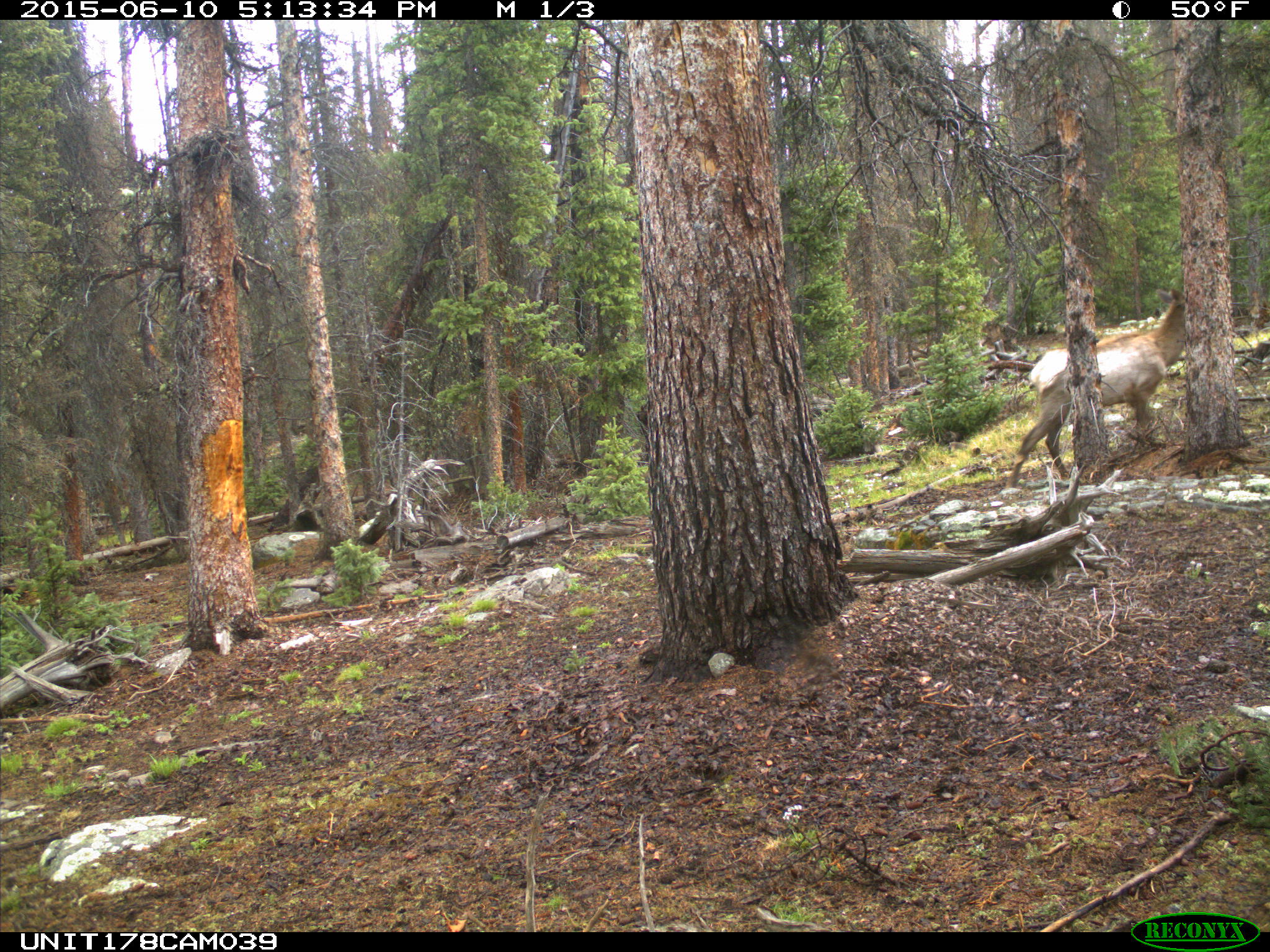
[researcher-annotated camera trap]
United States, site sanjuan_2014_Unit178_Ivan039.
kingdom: Animalia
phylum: Chordata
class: Mammalia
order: Artiodactyla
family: Cervidae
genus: Cervus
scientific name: Cervus elaphus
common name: red deer